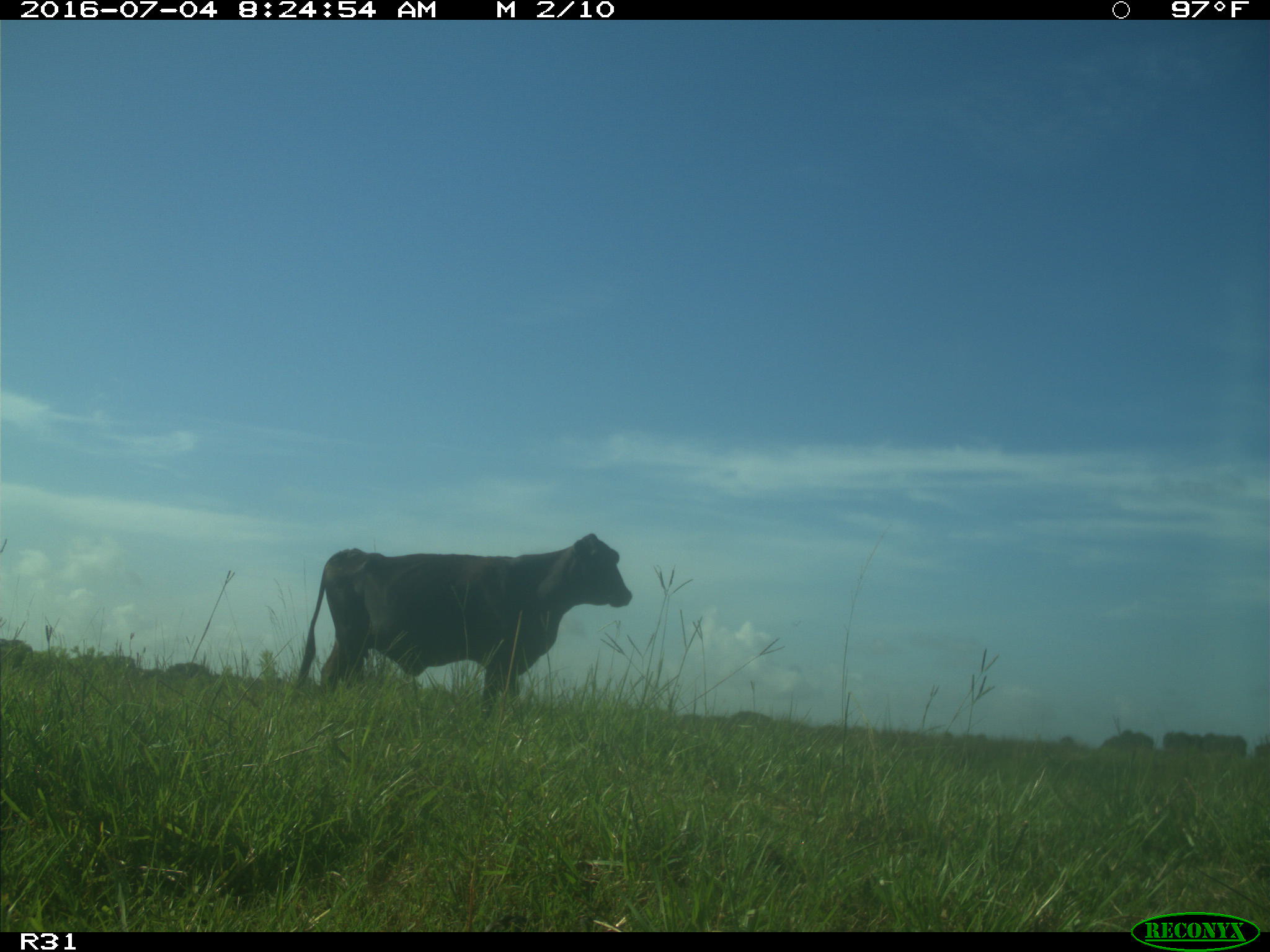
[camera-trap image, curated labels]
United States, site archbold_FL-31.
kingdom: Animalia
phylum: Chordata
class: Mammalia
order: Artiodactyla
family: Bovidae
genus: Bos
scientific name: Bos taurus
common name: domestic cow